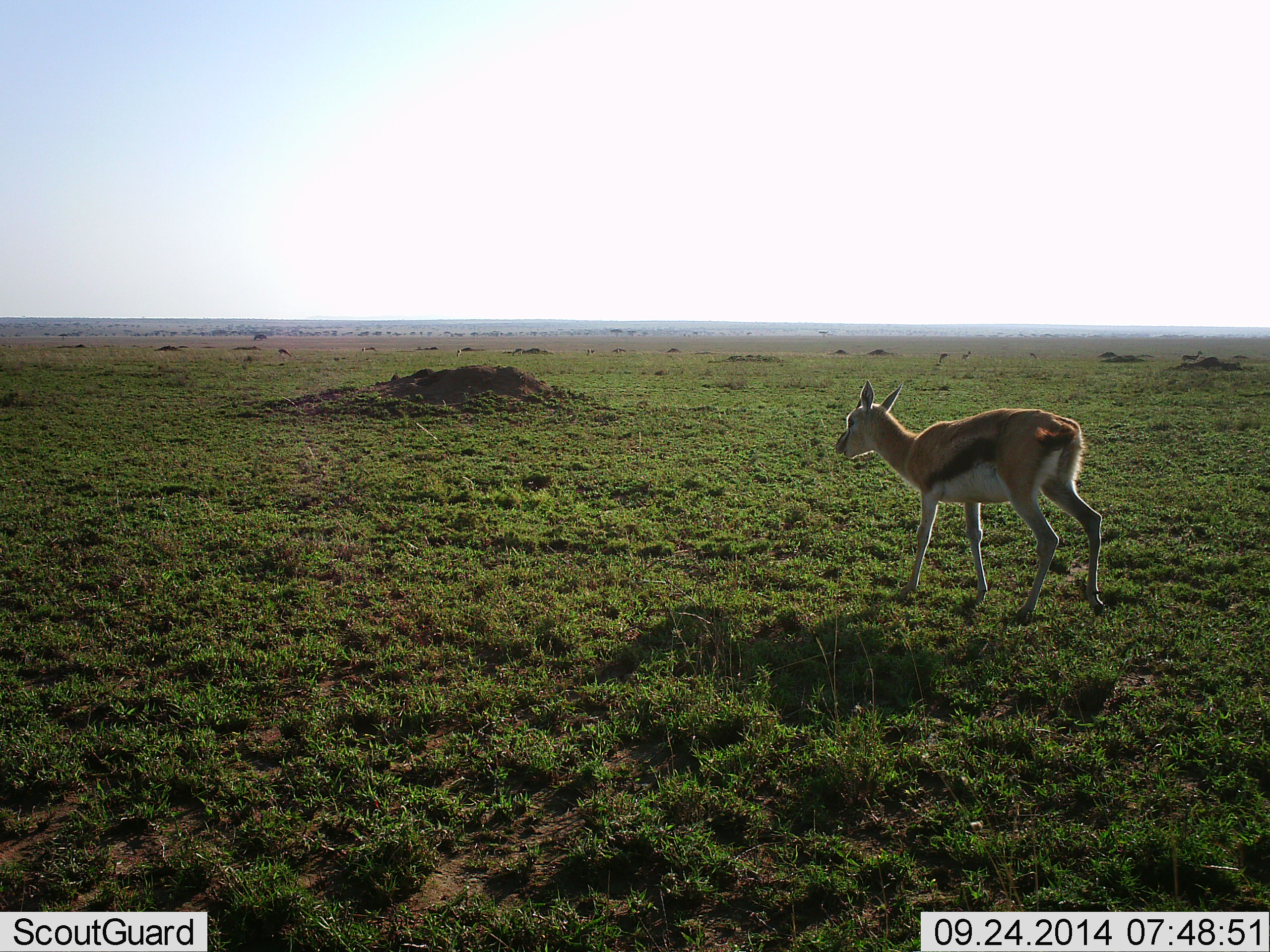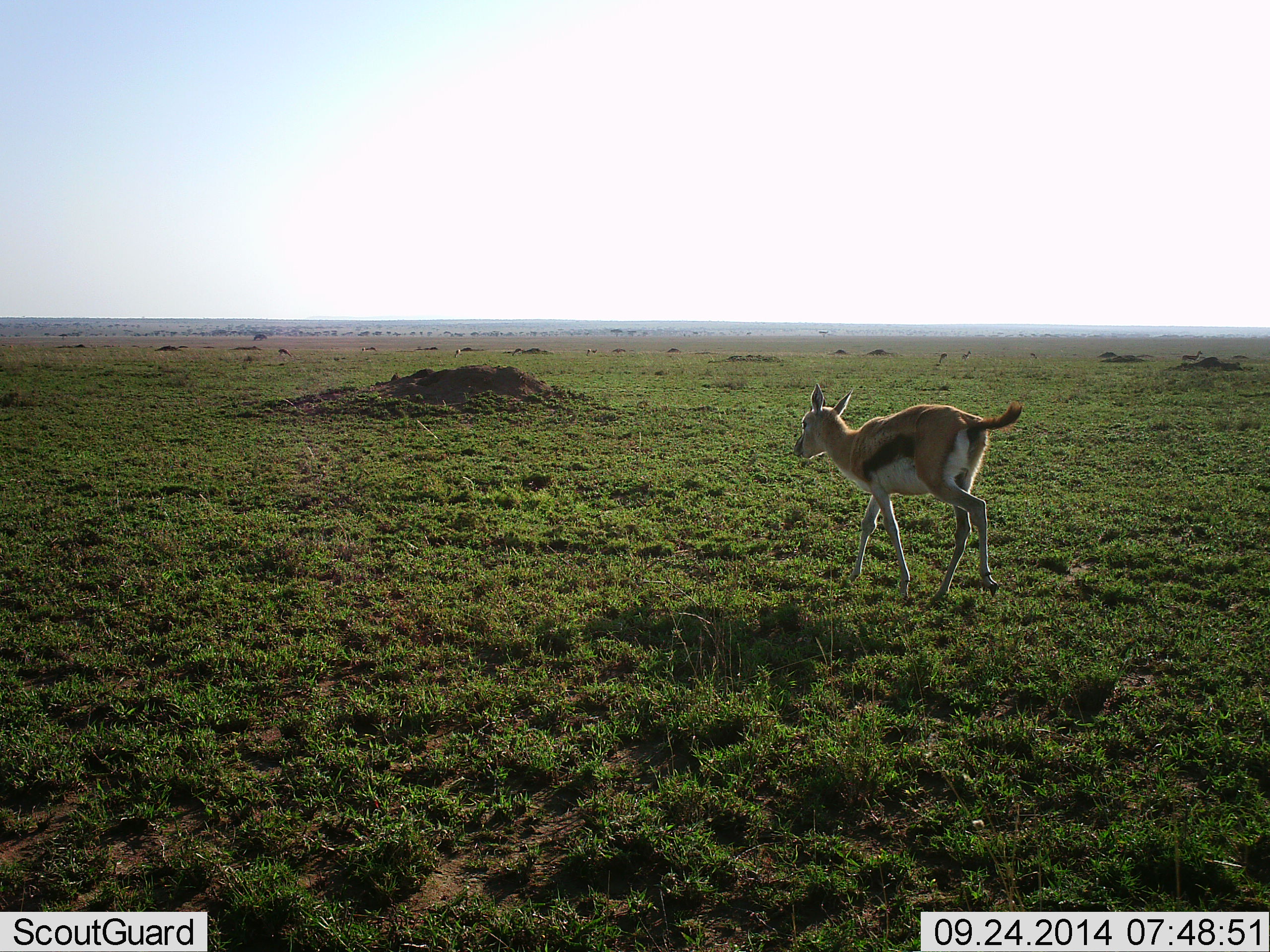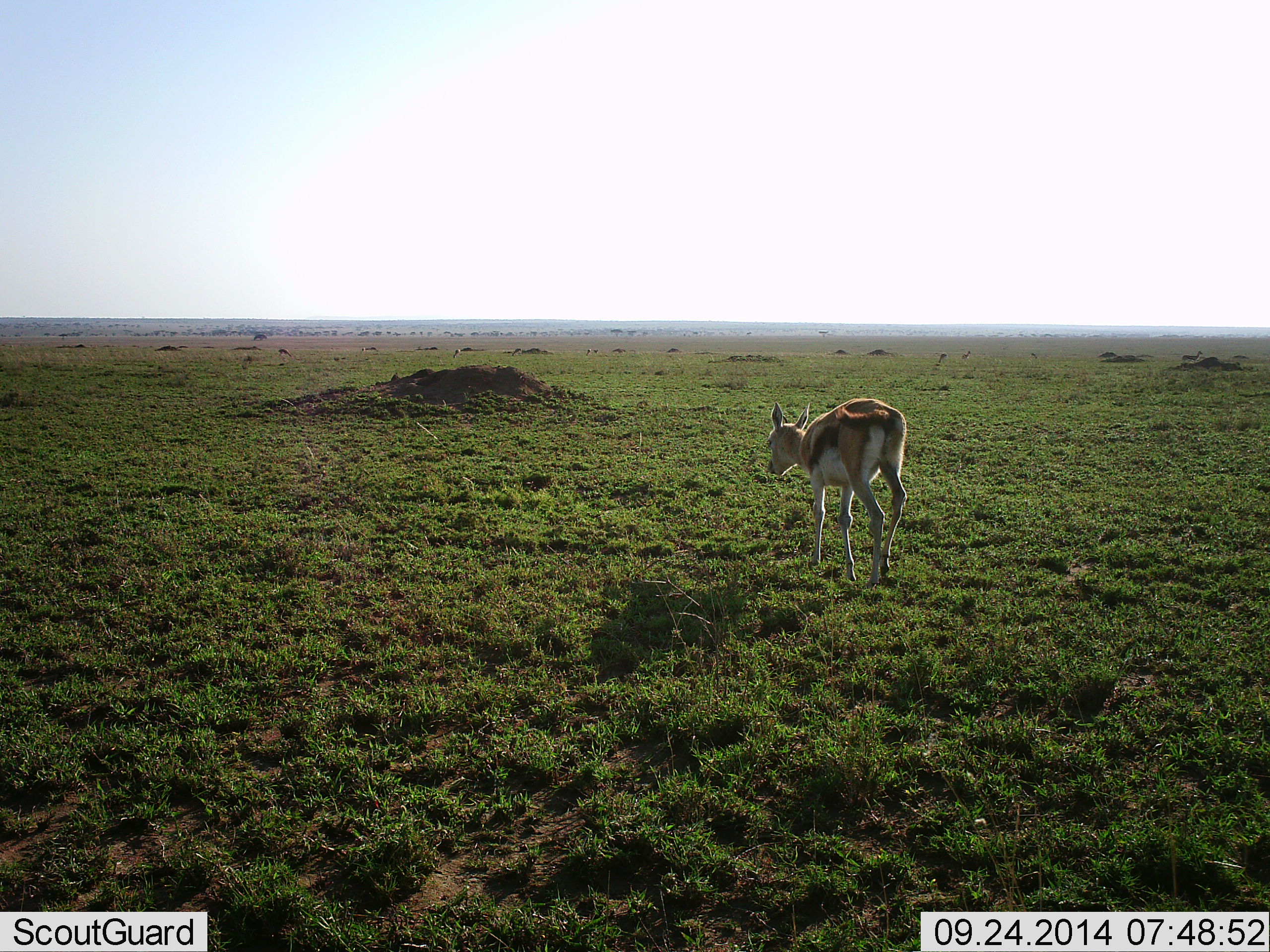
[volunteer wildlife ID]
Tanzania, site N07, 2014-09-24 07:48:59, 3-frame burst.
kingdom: Animalia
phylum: Chordata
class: Mammalia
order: Artiodactyla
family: Bovidae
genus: Eudorcas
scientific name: Eudorcas thomsonii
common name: thomson's gazelle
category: gazellethomsons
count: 1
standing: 10%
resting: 0%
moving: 100%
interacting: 0%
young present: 10%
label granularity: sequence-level